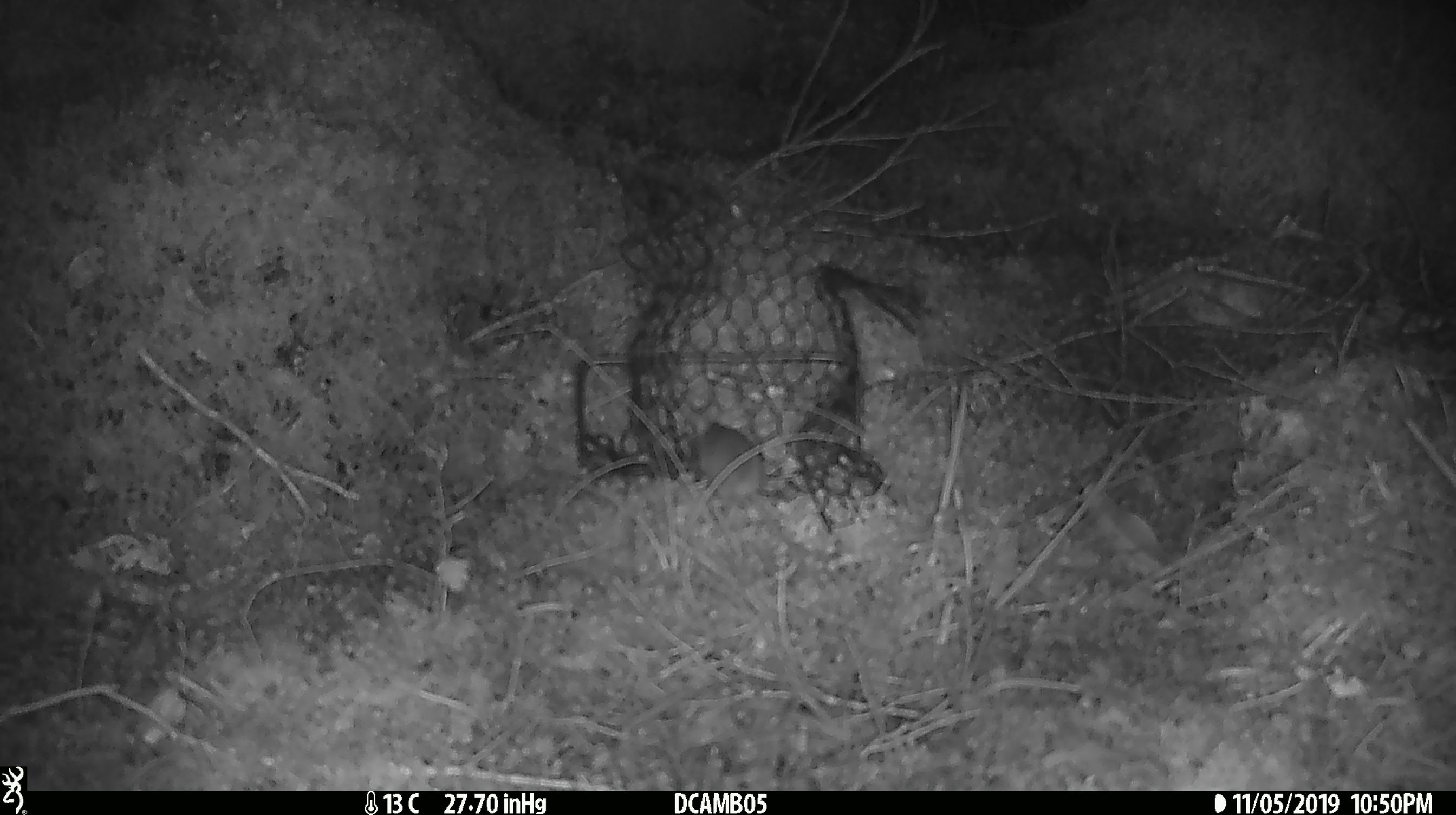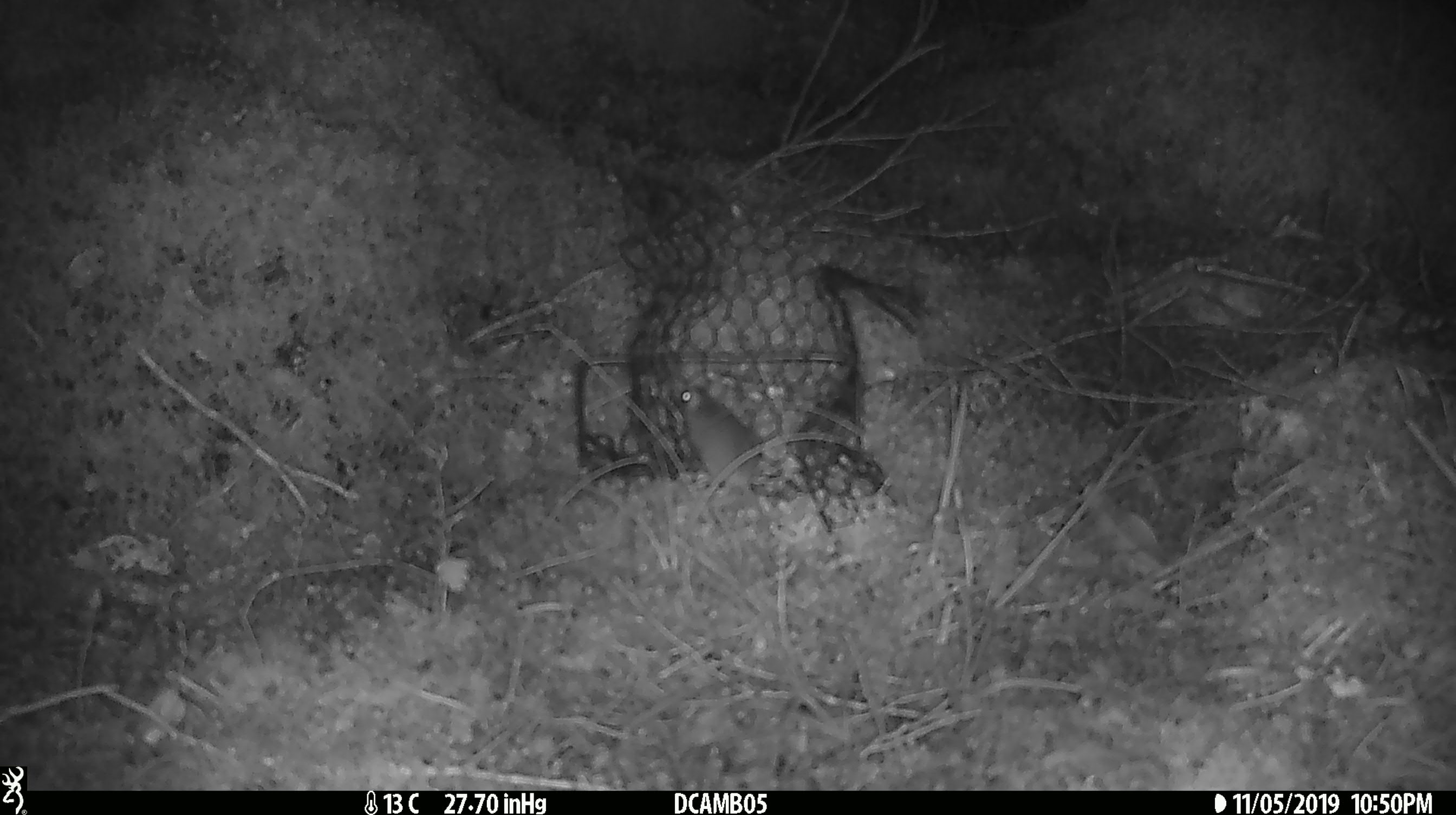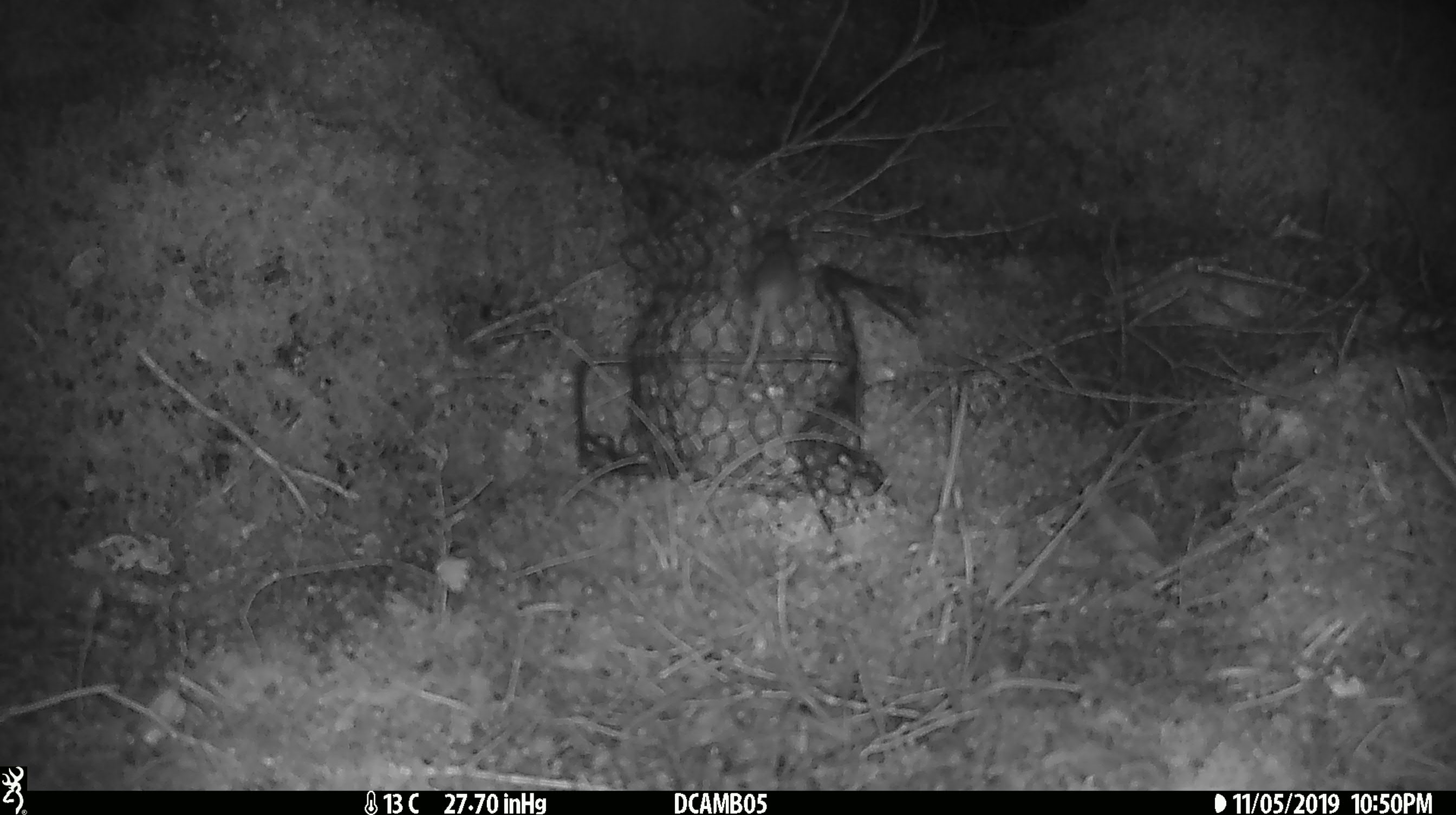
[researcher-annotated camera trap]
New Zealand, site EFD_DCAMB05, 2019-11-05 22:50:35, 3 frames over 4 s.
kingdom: Animalia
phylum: Chordata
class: Mammalia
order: Rodentia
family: Muridae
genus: Mus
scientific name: Mus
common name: mouse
Mouse (Mus).